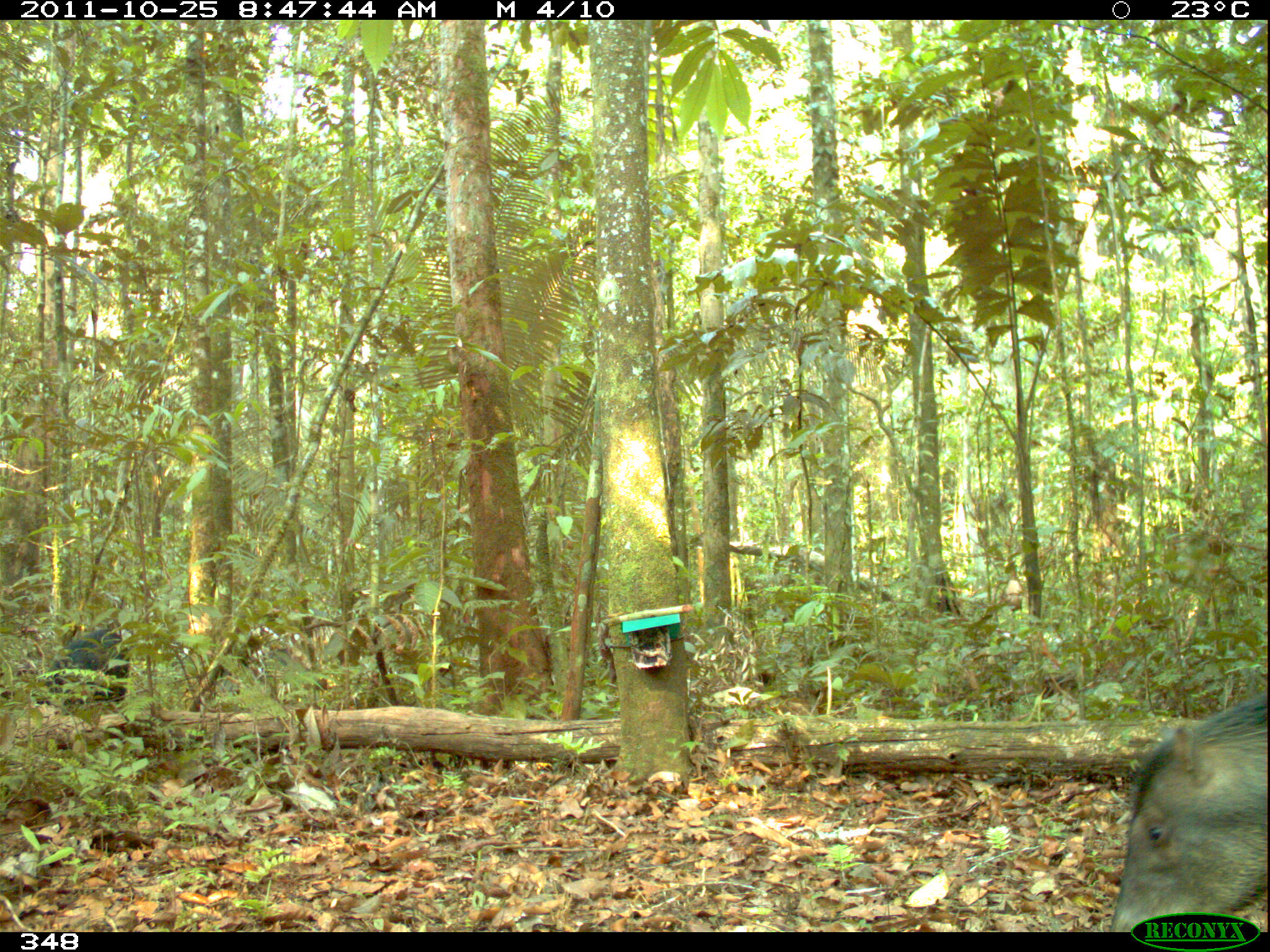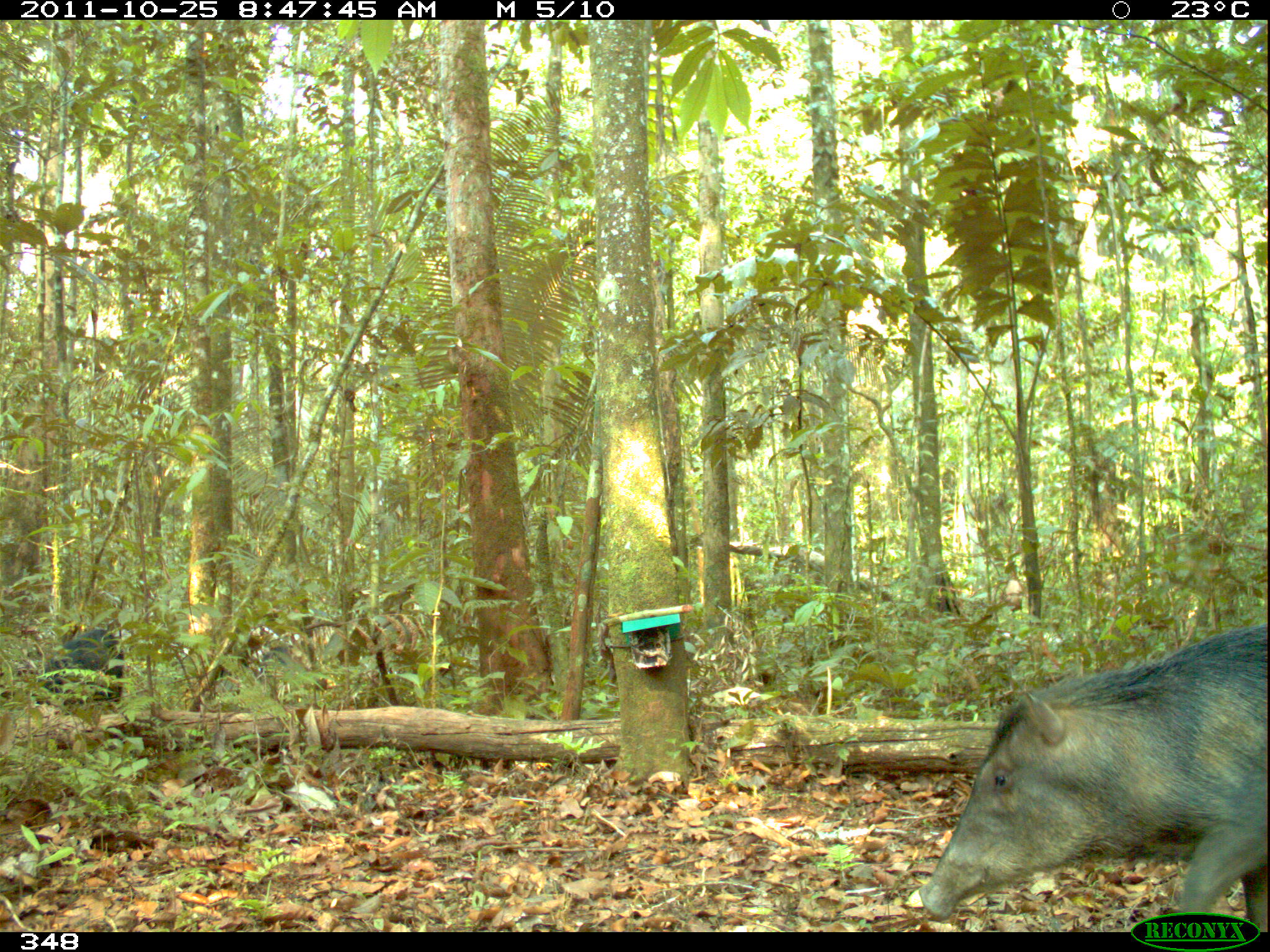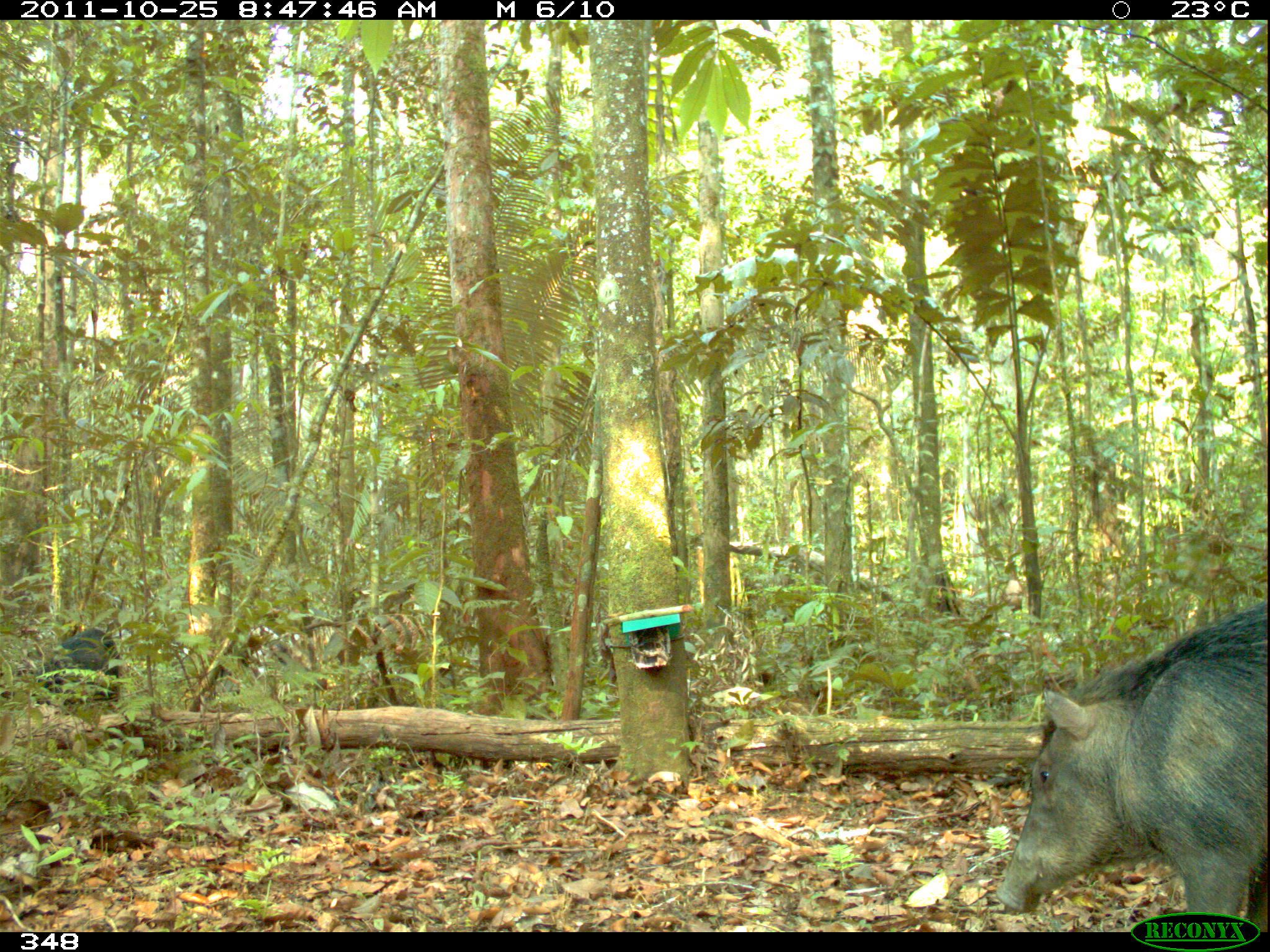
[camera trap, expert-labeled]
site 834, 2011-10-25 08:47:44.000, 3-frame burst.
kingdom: Animalia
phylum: Chordata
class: Mammalia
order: Artiodactyla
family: Tayassuidae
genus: Tayassu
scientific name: Tayassu pecari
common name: white-lipped peccary